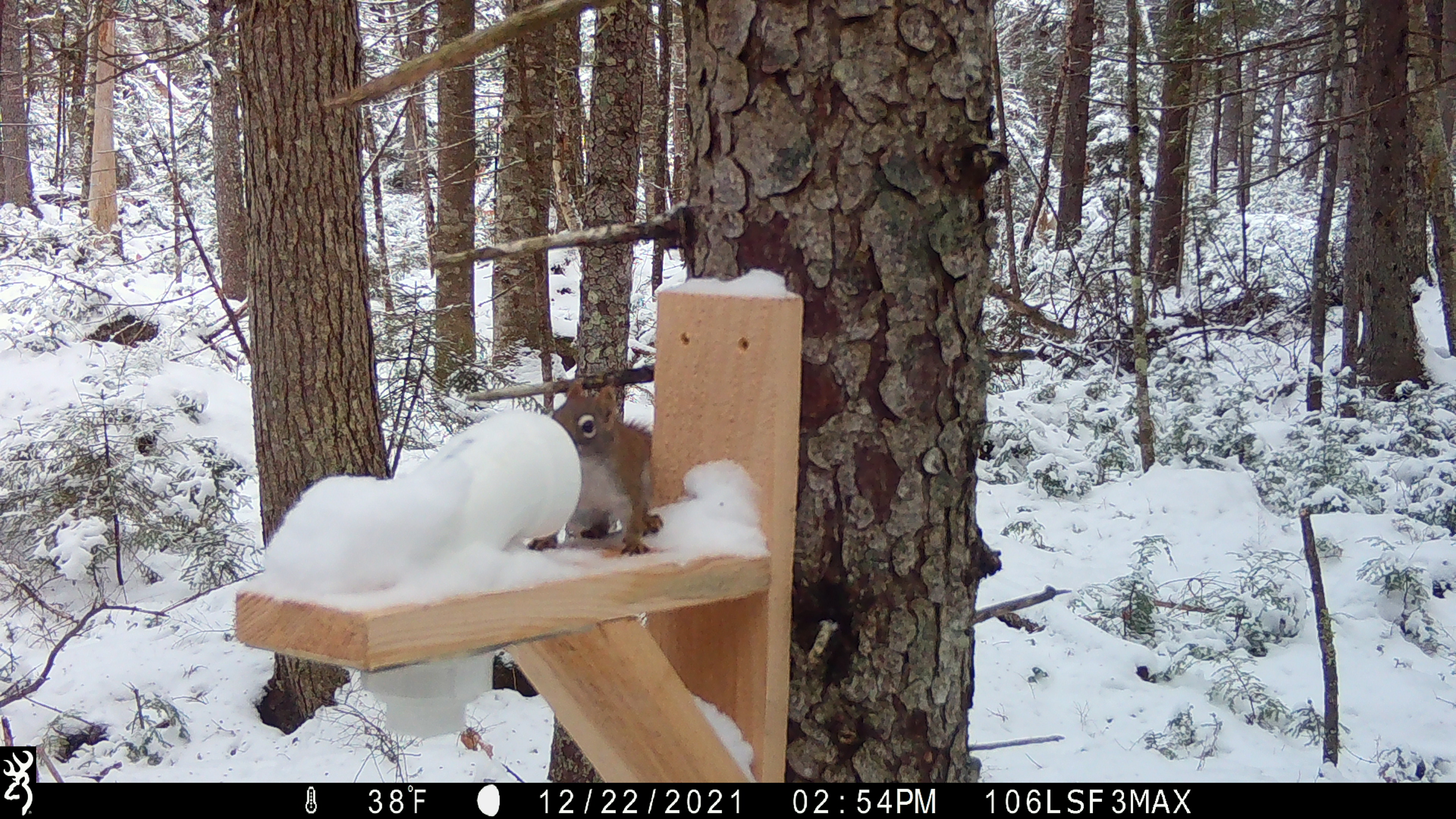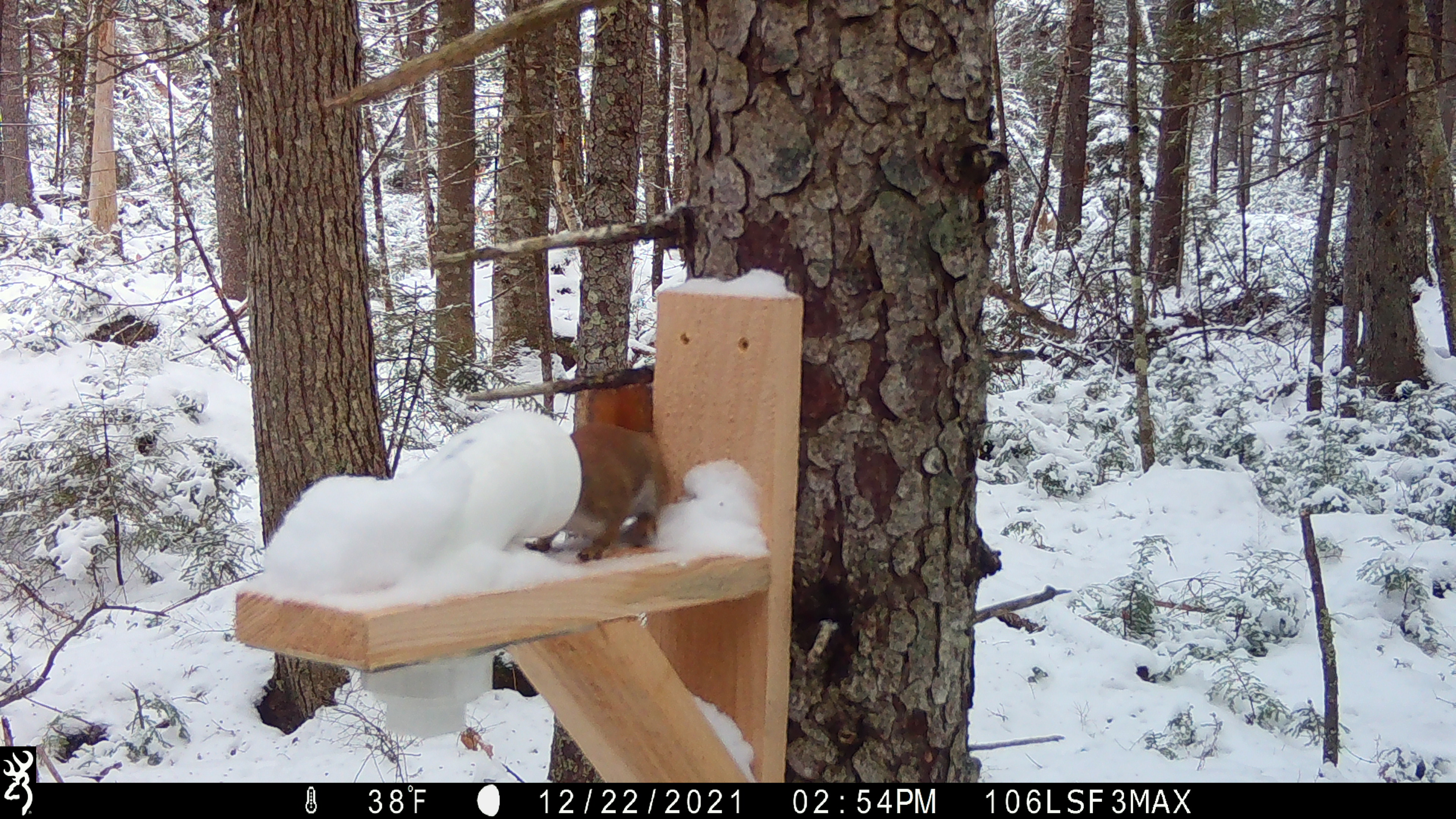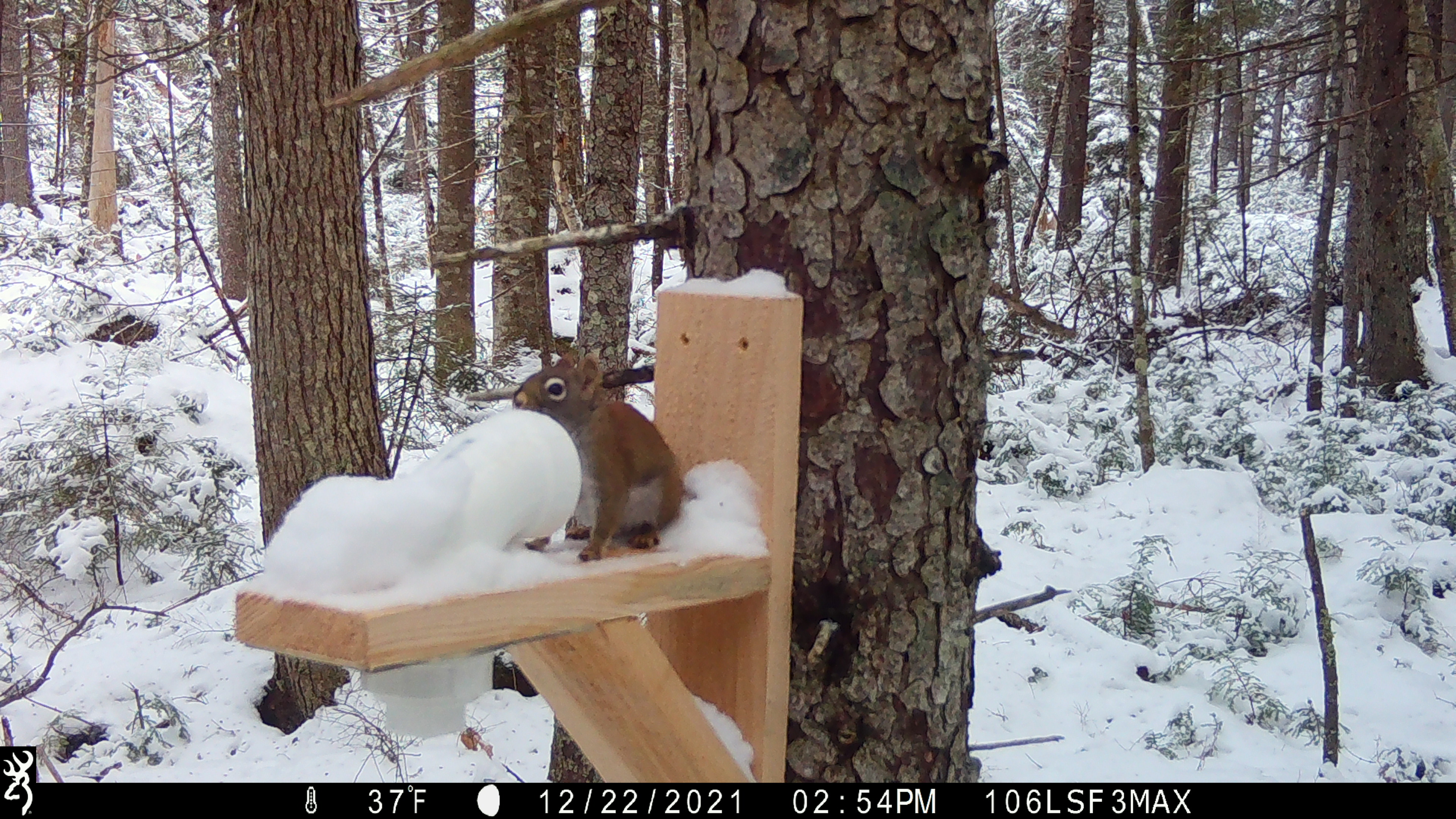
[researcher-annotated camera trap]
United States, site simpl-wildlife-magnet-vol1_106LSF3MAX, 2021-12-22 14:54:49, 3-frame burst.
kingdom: Animalia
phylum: Chordata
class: Mammalia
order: Rodentia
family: Sciuridae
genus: Tamiasciurus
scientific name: Tamiasciurus hudsonicus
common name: red squirrel